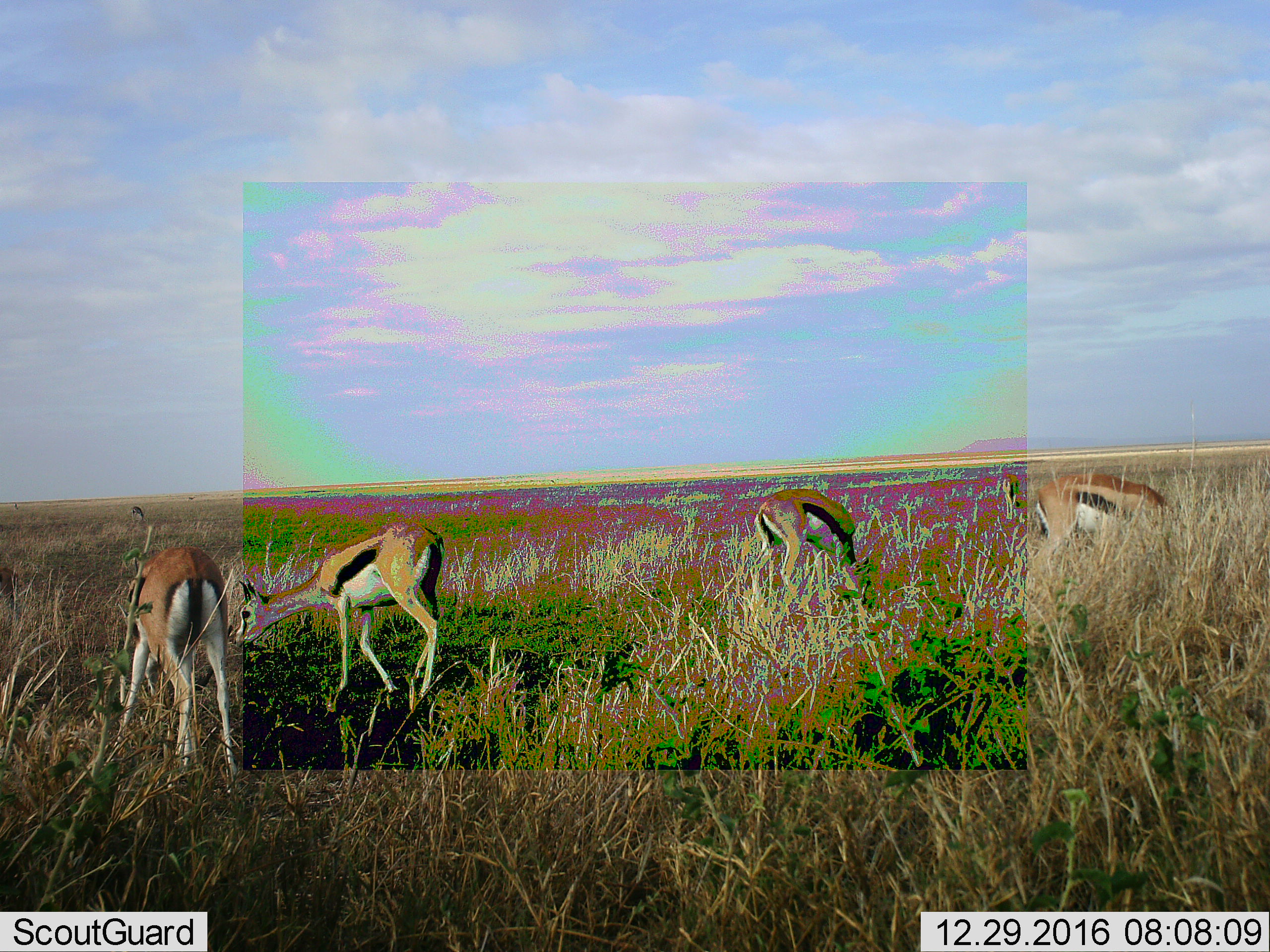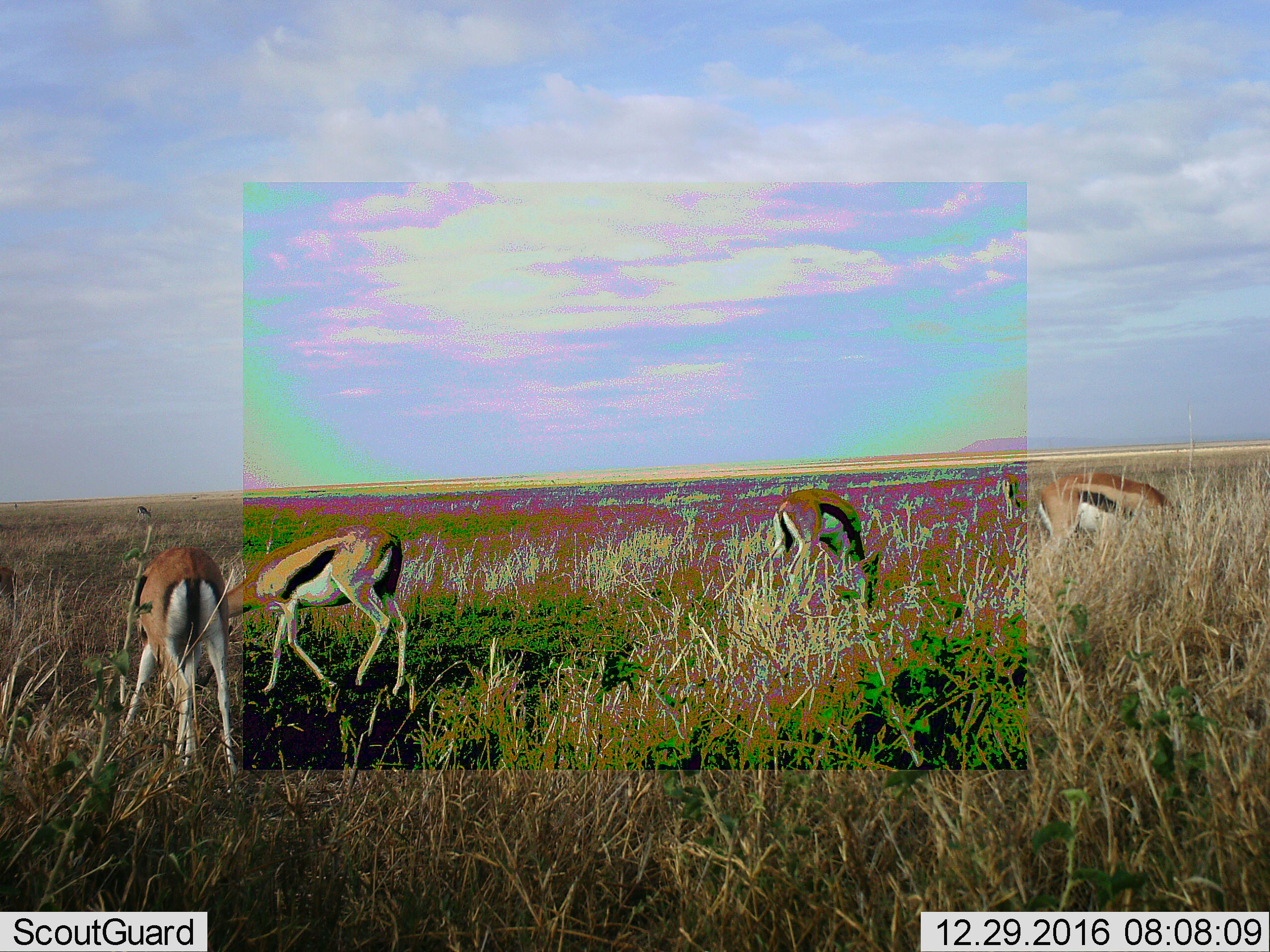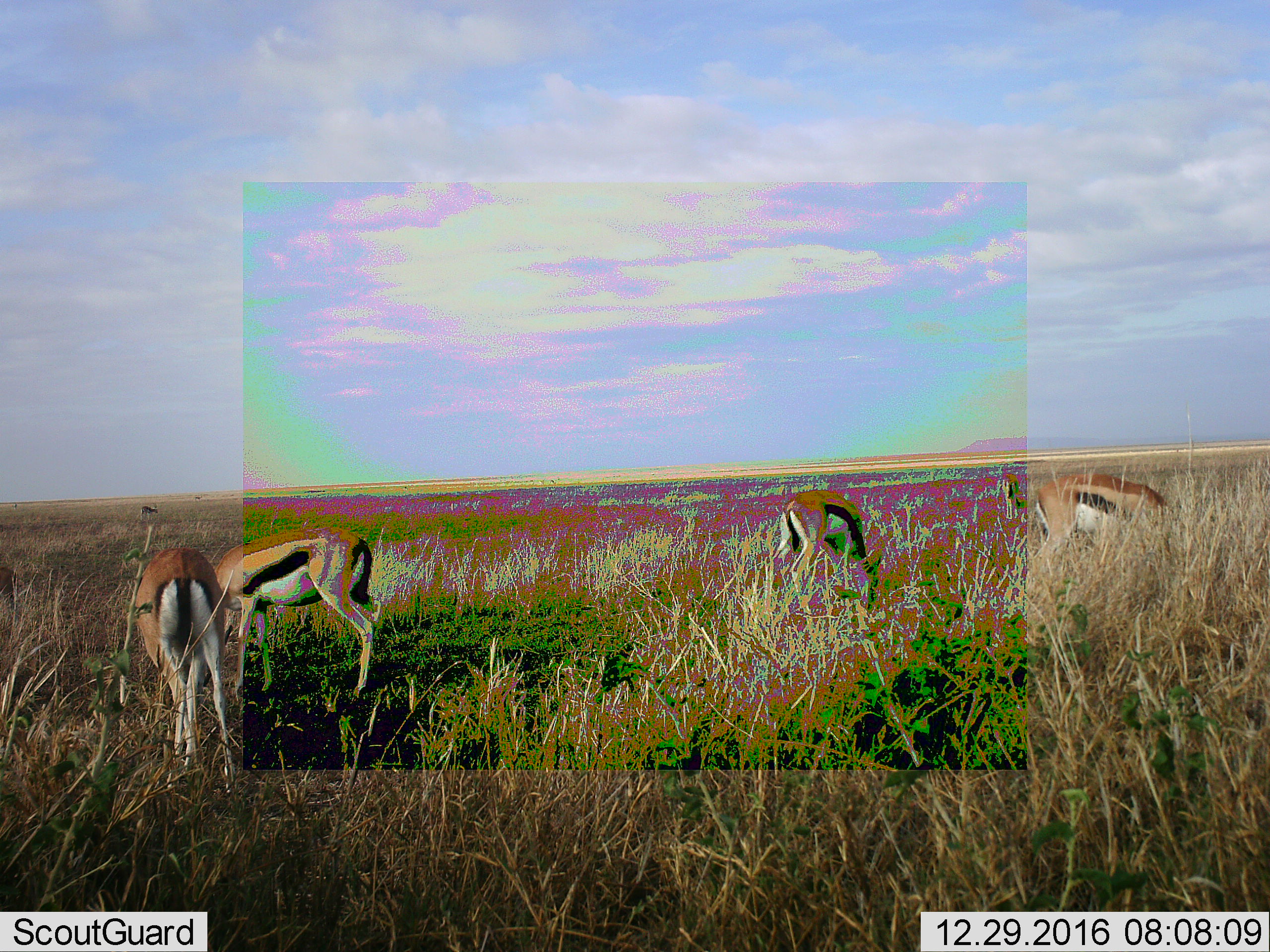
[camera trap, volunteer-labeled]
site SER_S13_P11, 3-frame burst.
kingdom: Animalia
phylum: Chordata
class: Mammalia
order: Artiodactyla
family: Bovidae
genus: Eudorcas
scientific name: Eudorcas thomsonii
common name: thomson's gazelle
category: gazellethomsons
Gazellethomsons (thomson's gazelle) (Eudorcas thomsonii), count 4. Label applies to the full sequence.